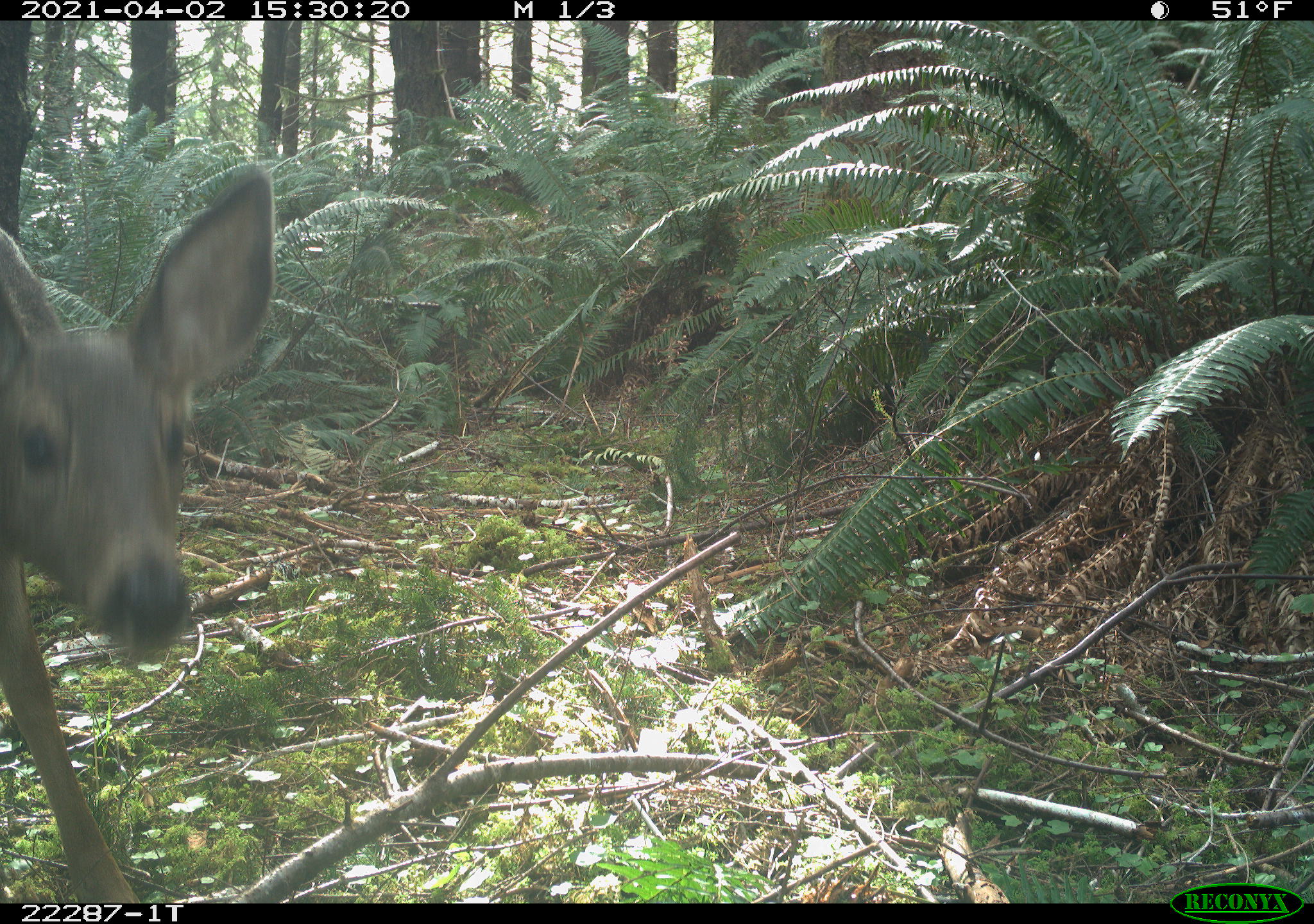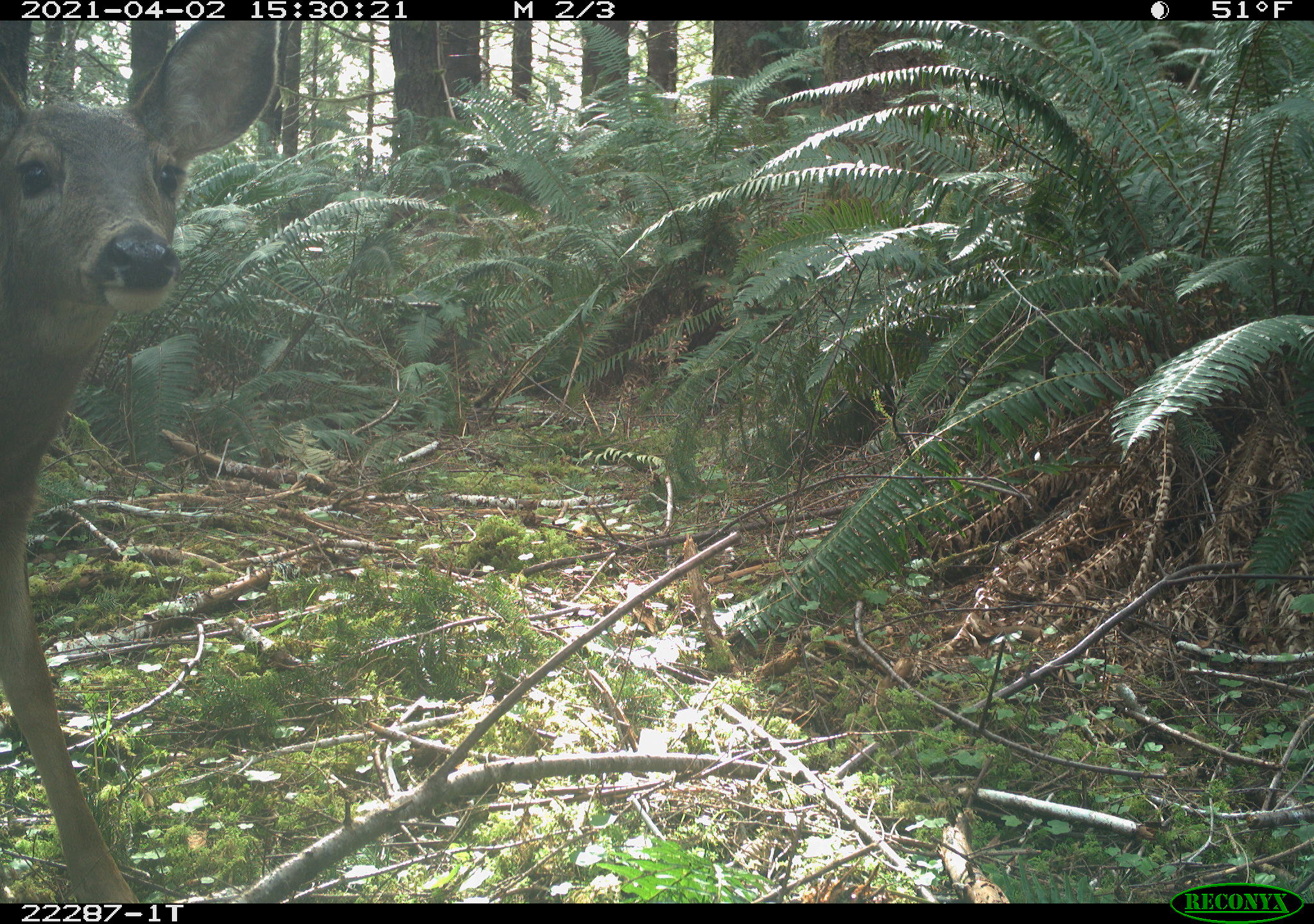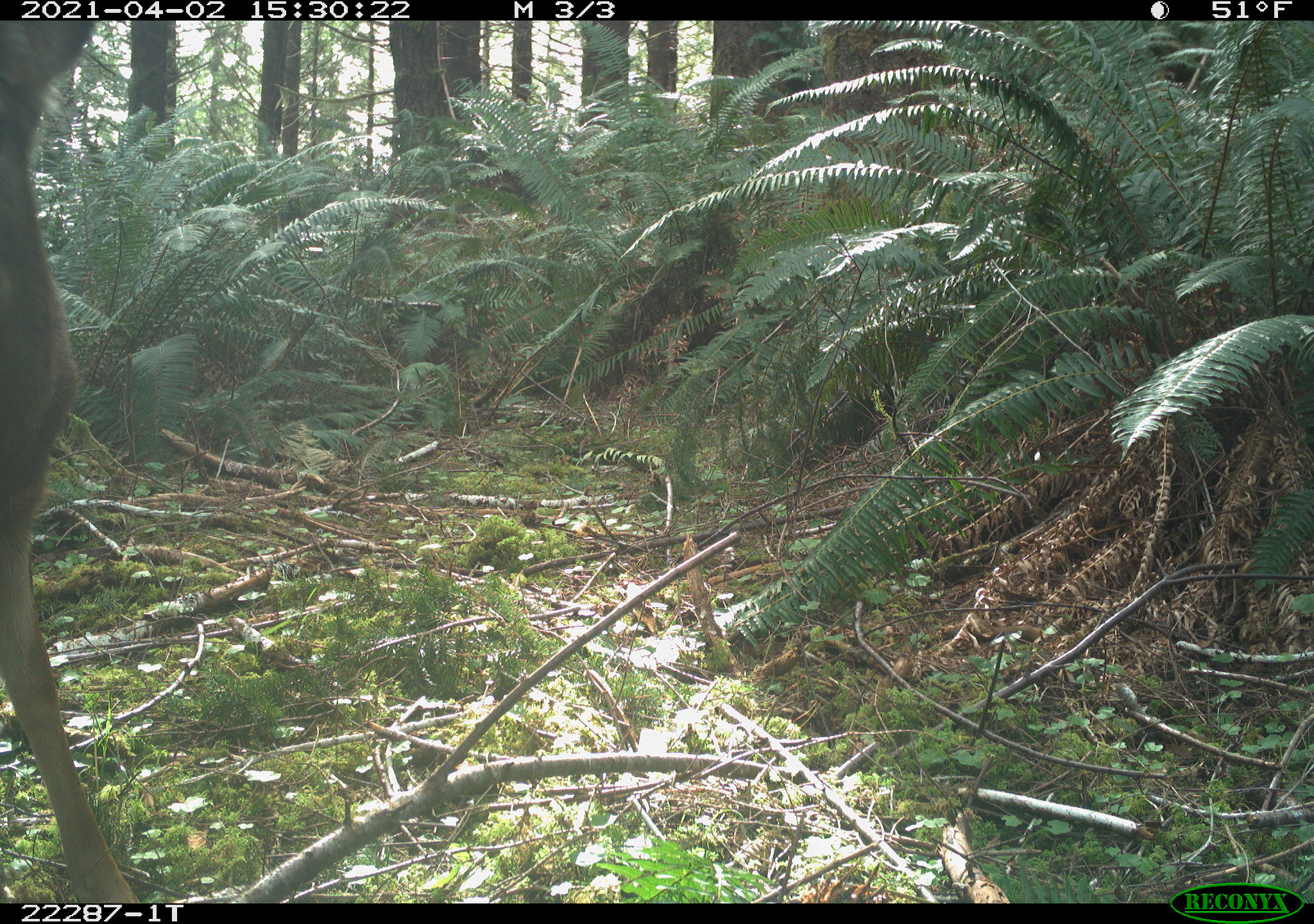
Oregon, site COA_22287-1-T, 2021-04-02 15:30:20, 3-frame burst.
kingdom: Animalia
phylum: Chordata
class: Mammalia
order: Artiodactyla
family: Cervidae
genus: Odocoileus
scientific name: Odocoileus hemionus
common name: black-tailed deer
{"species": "black-tailed deer (Odocoileus hemionus)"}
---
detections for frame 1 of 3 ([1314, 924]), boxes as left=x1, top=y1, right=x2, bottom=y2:
black-tailed deer: left=1, top=164, right=290, bottom=900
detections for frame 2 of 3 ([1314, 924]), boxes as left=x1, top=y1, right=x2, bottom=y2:
black-tailed deer: left=3, top=26, right=294, bottom=899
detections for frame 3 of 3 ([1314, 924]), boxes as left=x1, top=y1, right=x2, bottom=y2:
black-tailed deer: left=0, top=25, right=155, bottom=900